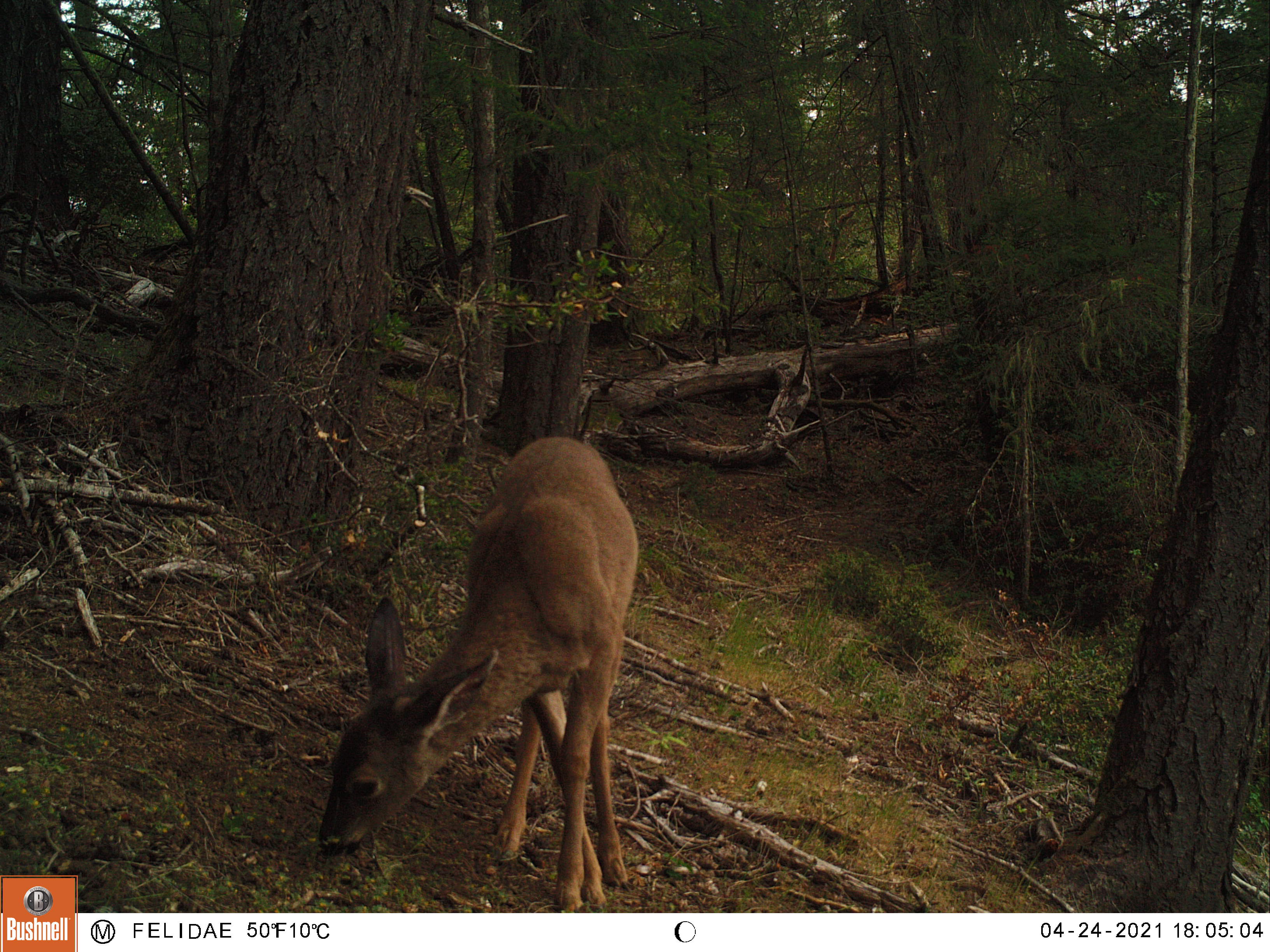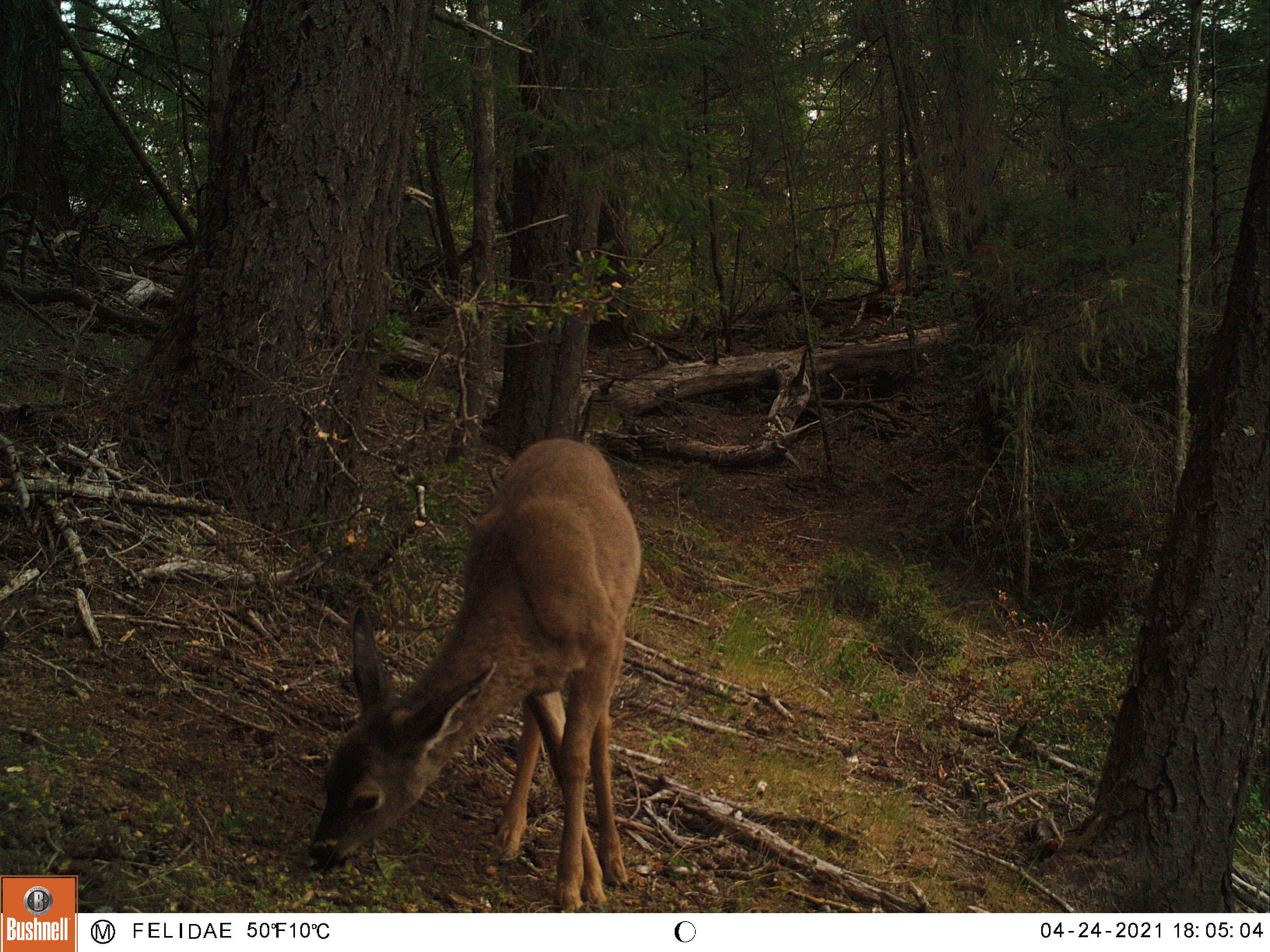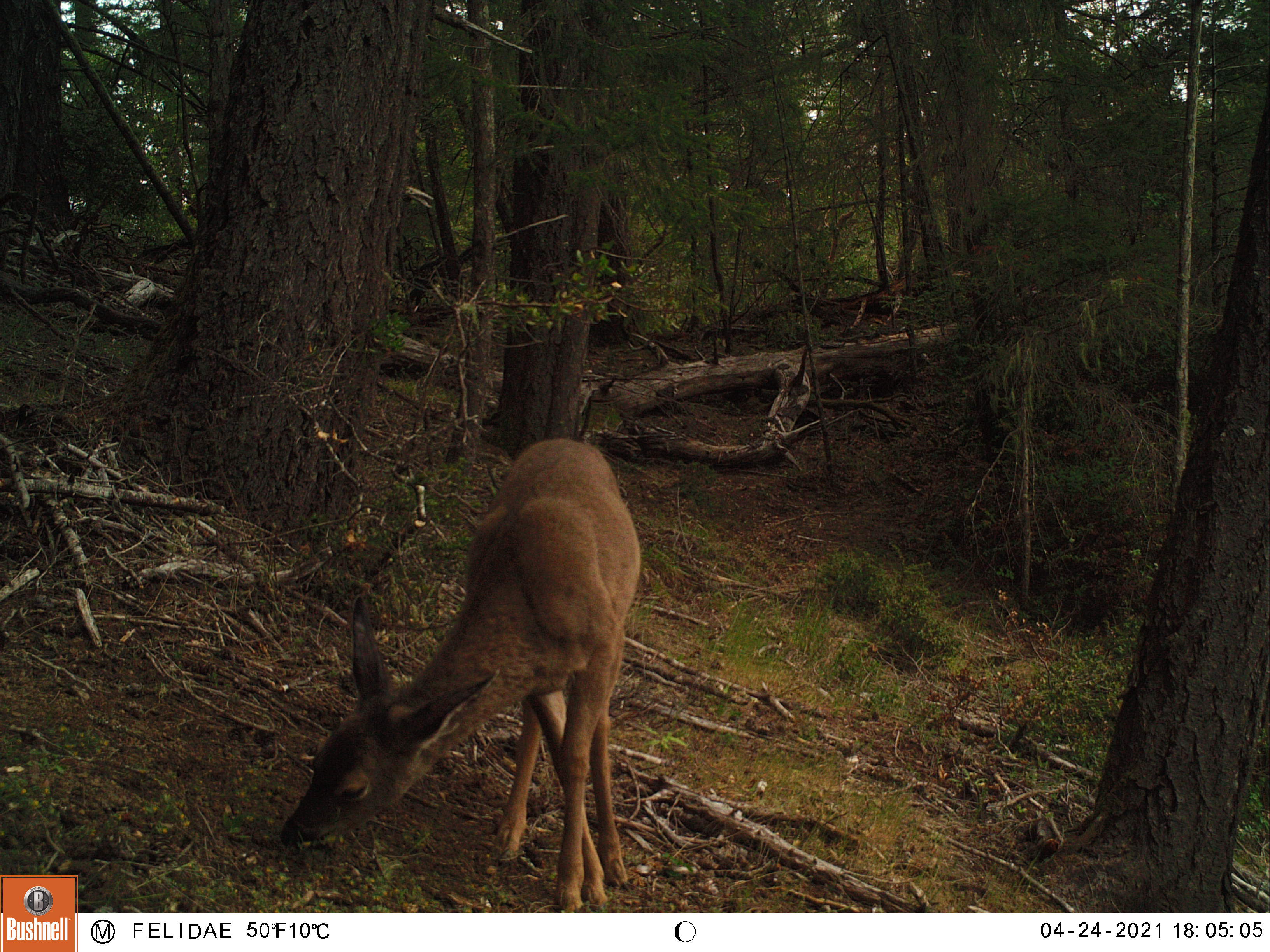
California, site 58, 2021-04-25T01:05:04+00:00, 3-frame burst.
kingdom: Animalia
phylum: Chordata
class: Mammalia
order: Artiodactyla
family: Cervidae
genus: Odocoileus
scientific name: Odocoileus hemionus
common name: mule deer